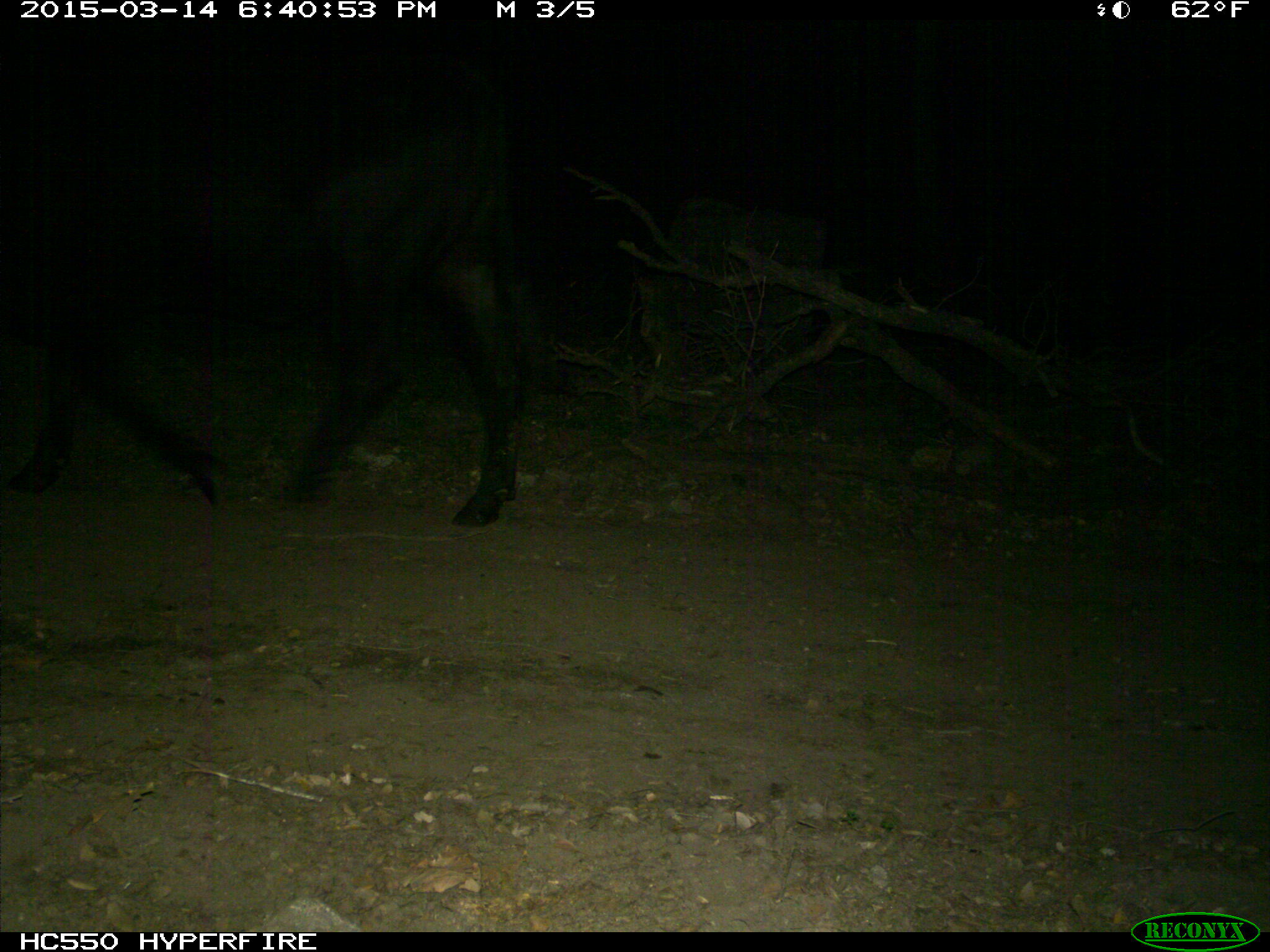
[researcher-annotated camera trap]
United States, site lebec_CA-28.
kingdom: Animalia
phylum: Chordata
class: Mammalia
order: Artiodactyla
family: Bovidae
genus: Bos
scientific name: Bos taurus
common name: domestic cow